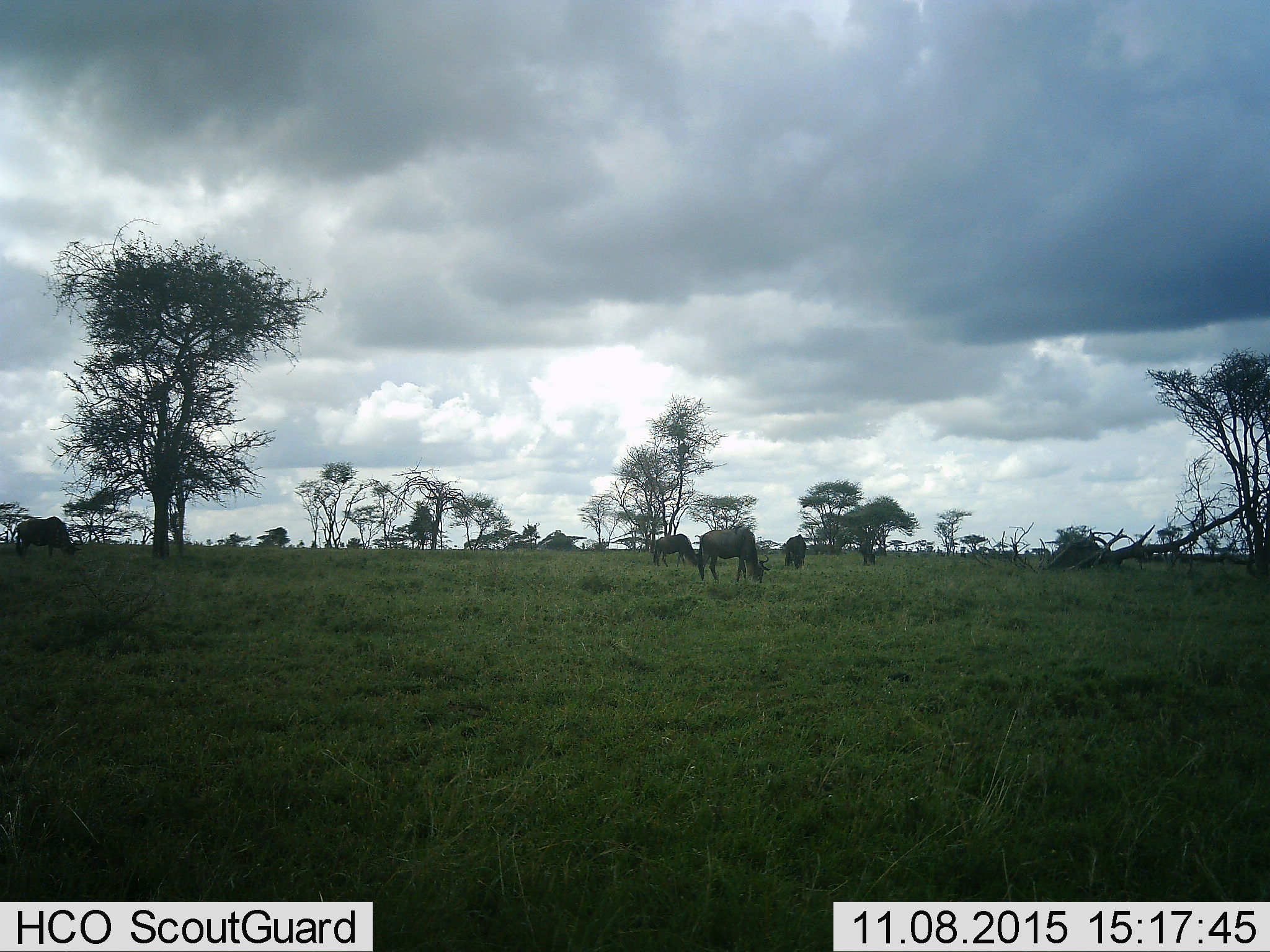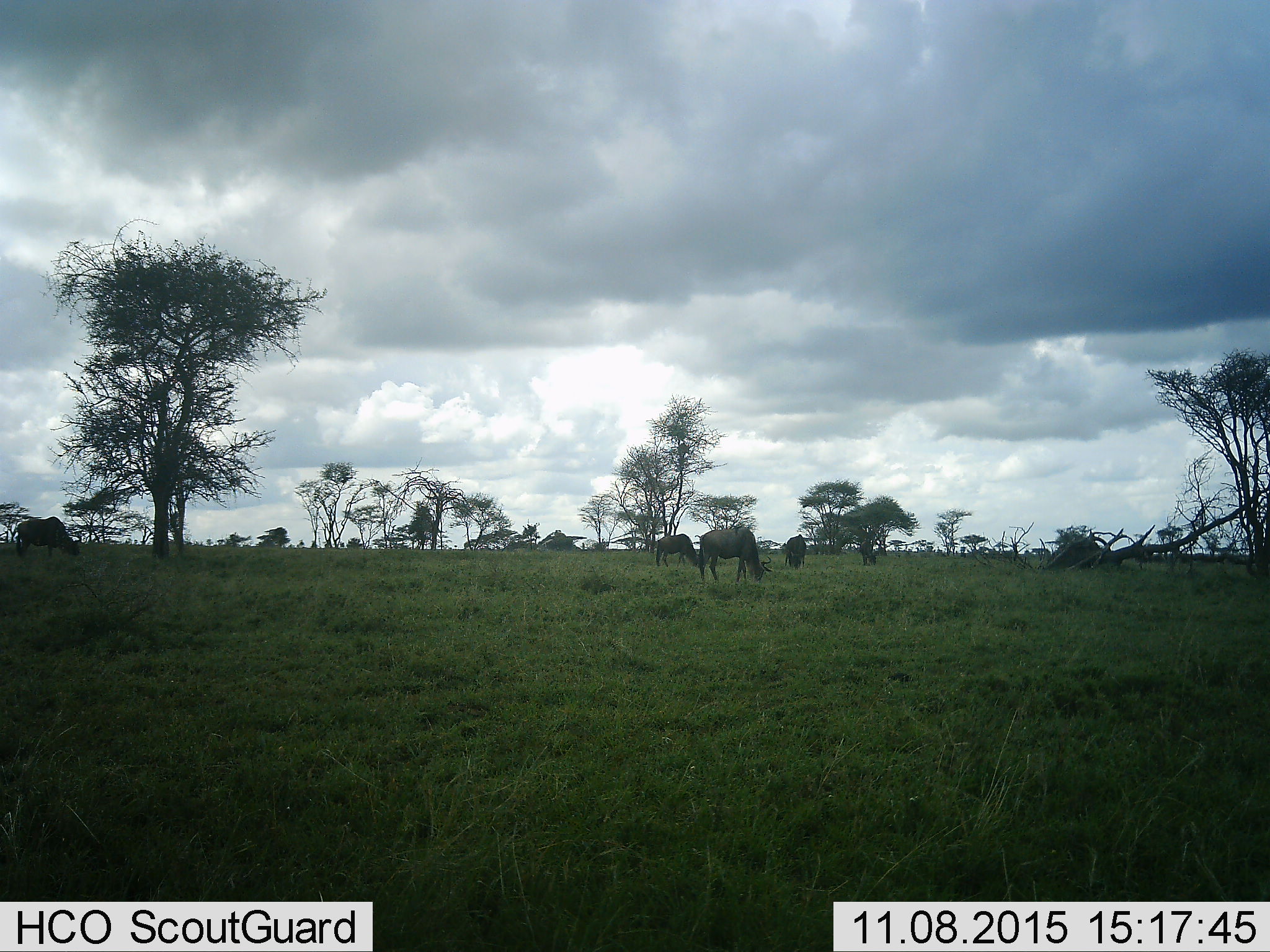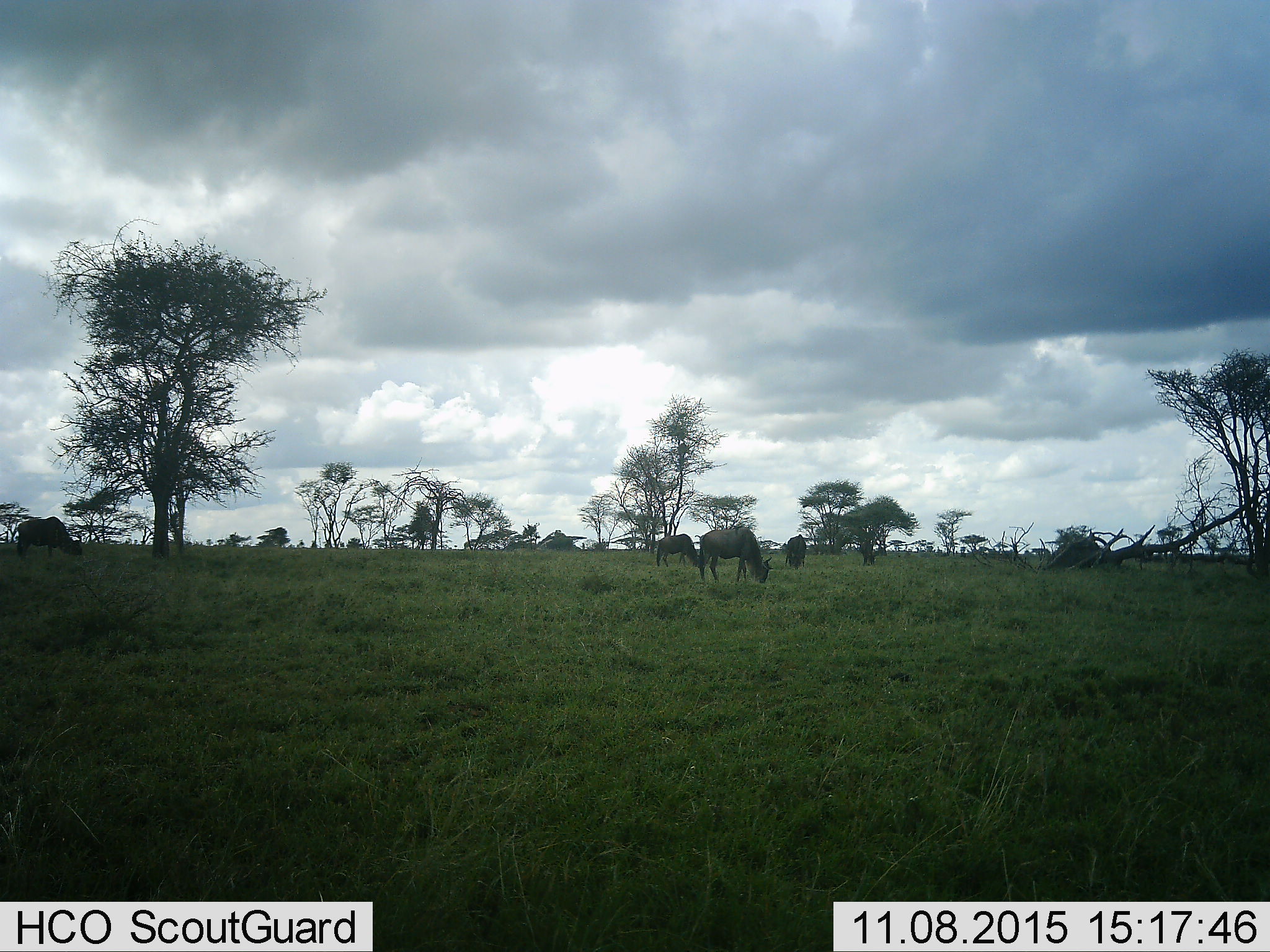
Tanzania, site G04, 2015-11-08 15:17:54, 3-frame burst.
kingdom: Animalia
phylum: Chordata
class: Mammalia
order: Artiodactyla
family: Bovidae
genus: Connochaetes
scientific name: Connochaetes taurinus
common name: blue wildebeest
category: wildebeest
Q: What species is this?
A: Wildebeest (blue wildebeest) (Connochaetes taurinus).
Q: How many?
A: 5.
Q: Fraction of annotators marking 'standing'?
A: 29%.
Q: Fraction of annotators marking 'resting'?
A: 6%.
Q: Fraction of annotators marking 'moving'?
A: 12%.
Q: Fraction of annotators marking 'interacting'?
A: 6%.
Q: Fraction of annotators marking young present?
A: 0%.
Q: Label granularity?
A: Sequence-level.